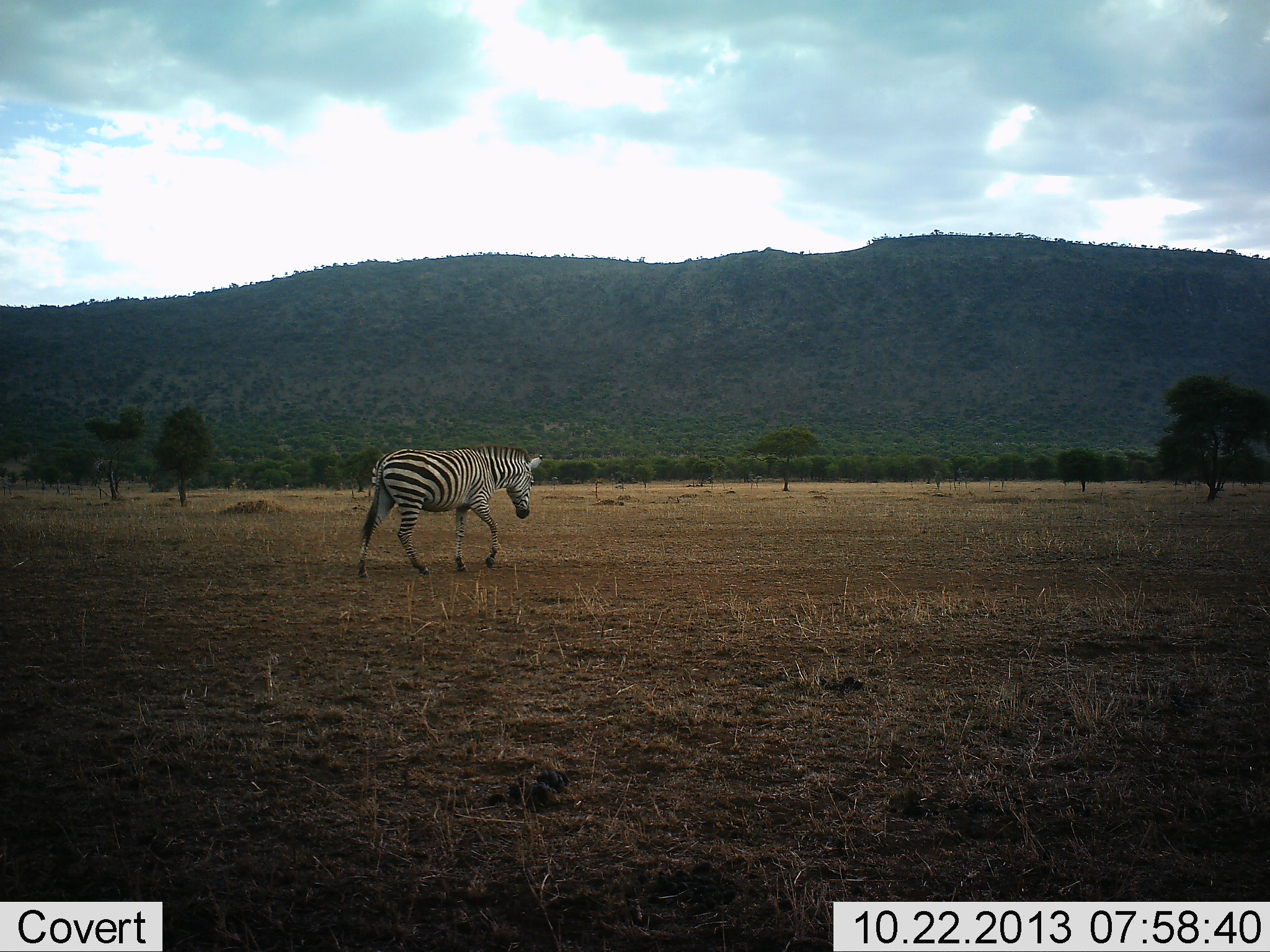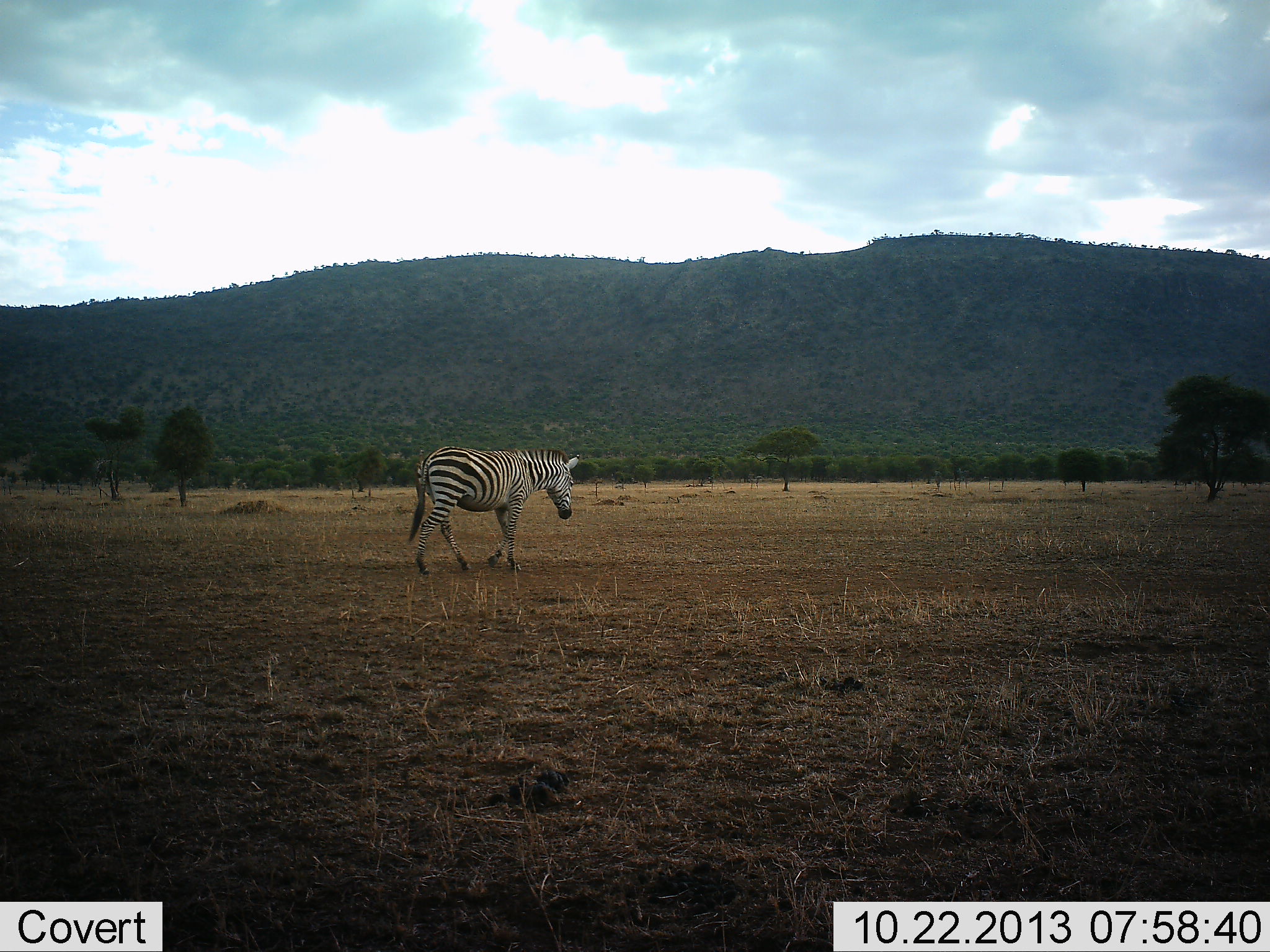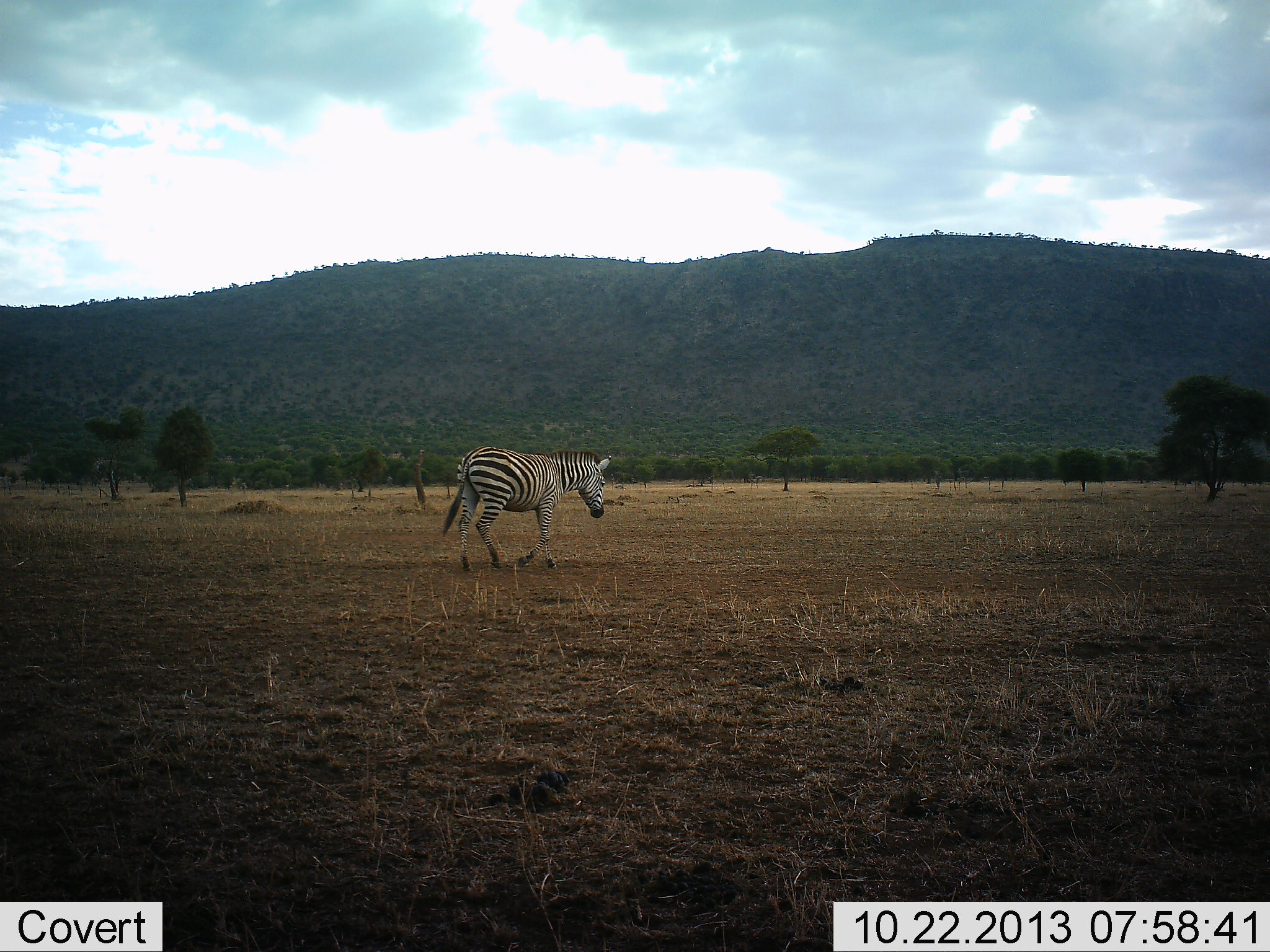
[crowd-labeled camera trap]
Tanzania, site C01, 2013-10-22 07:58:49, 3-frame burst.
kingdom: Animalia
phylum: Chordata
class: Mammalia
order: Perissodactyla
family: Equidae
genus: Equus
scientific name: Equus quagga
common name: plains zebra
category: zebra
Zebra (plains zebra) (Equus quagga), count 1. Behavior (volunteer vote fractions): standing 0%, resting 0%, moving 100%, interacting 0%. Young present (vote fraction): 0%. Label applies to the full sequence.